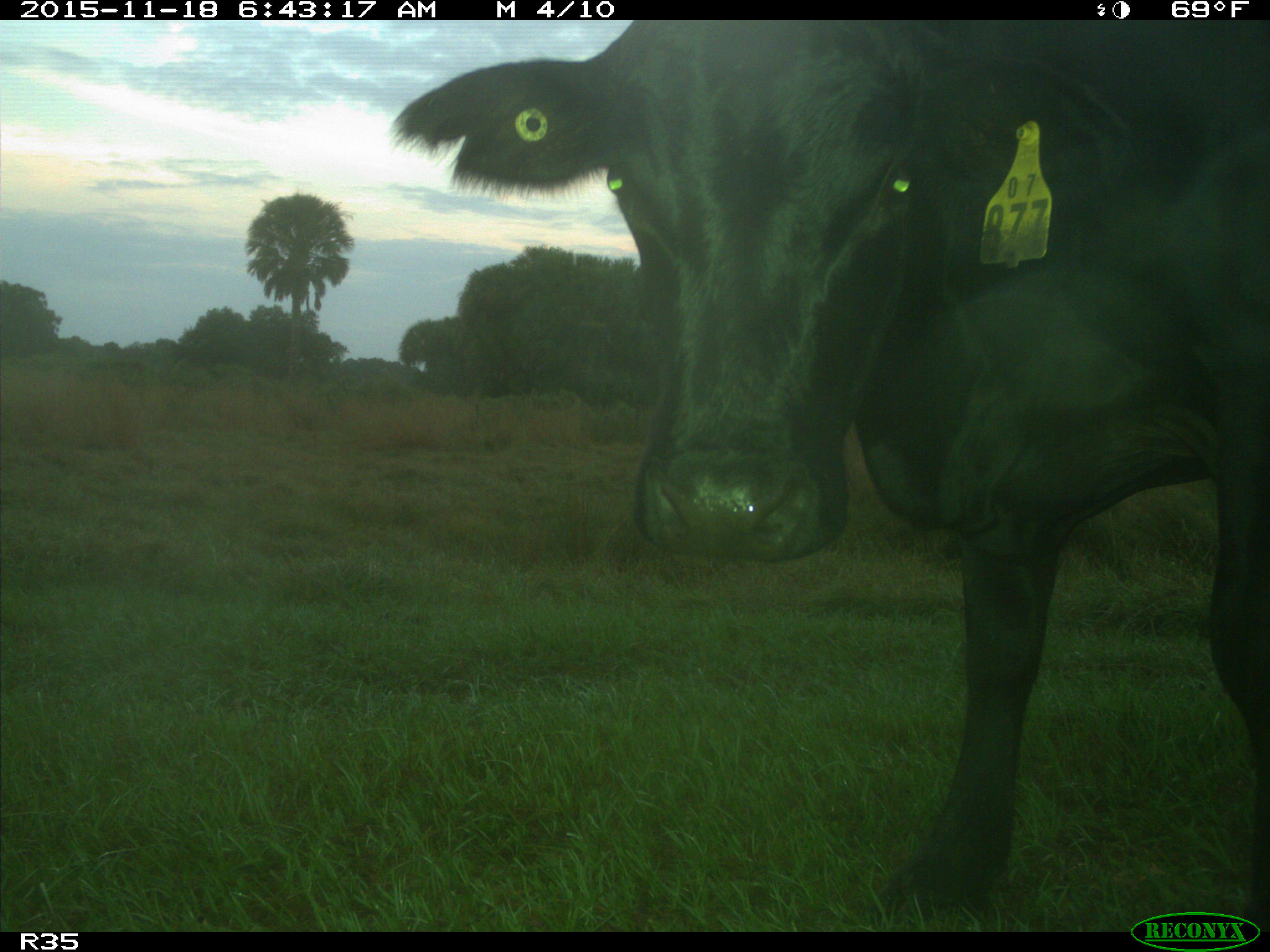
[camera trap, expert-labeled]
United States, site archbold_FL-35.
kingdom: Animalia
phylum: Chordata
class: Mammalia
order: Artiodactyla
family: Bovidae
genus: Bos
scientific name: Bos taurus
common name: domestic cow